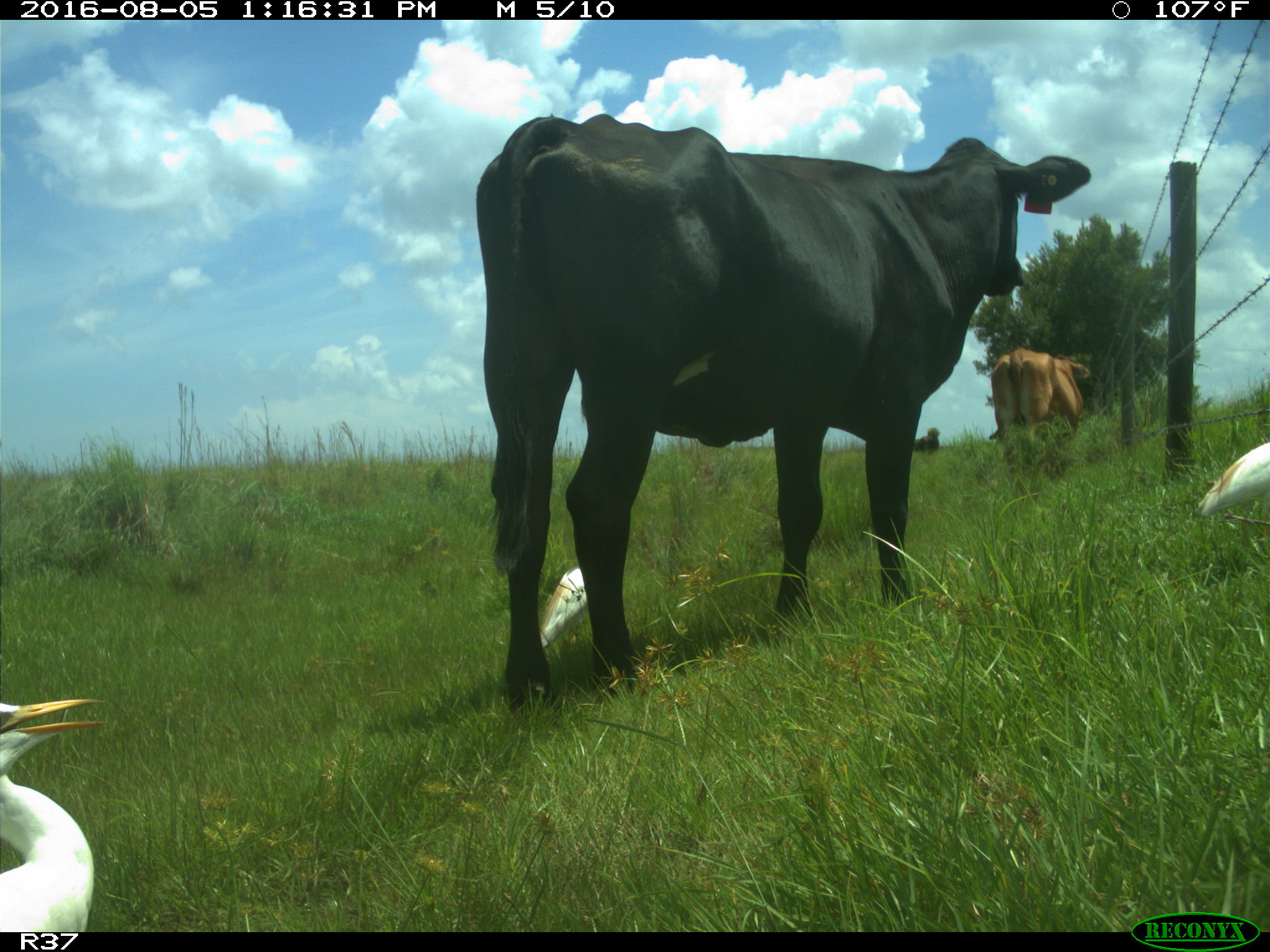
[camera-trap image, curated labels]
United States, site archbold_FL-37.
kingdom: Animalia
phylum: Chordata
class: Mammalia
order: Artiodactyla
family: Bovidae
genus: Bos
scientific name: Bos taurus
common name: domestic cow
Bos taurus (domestic cow).